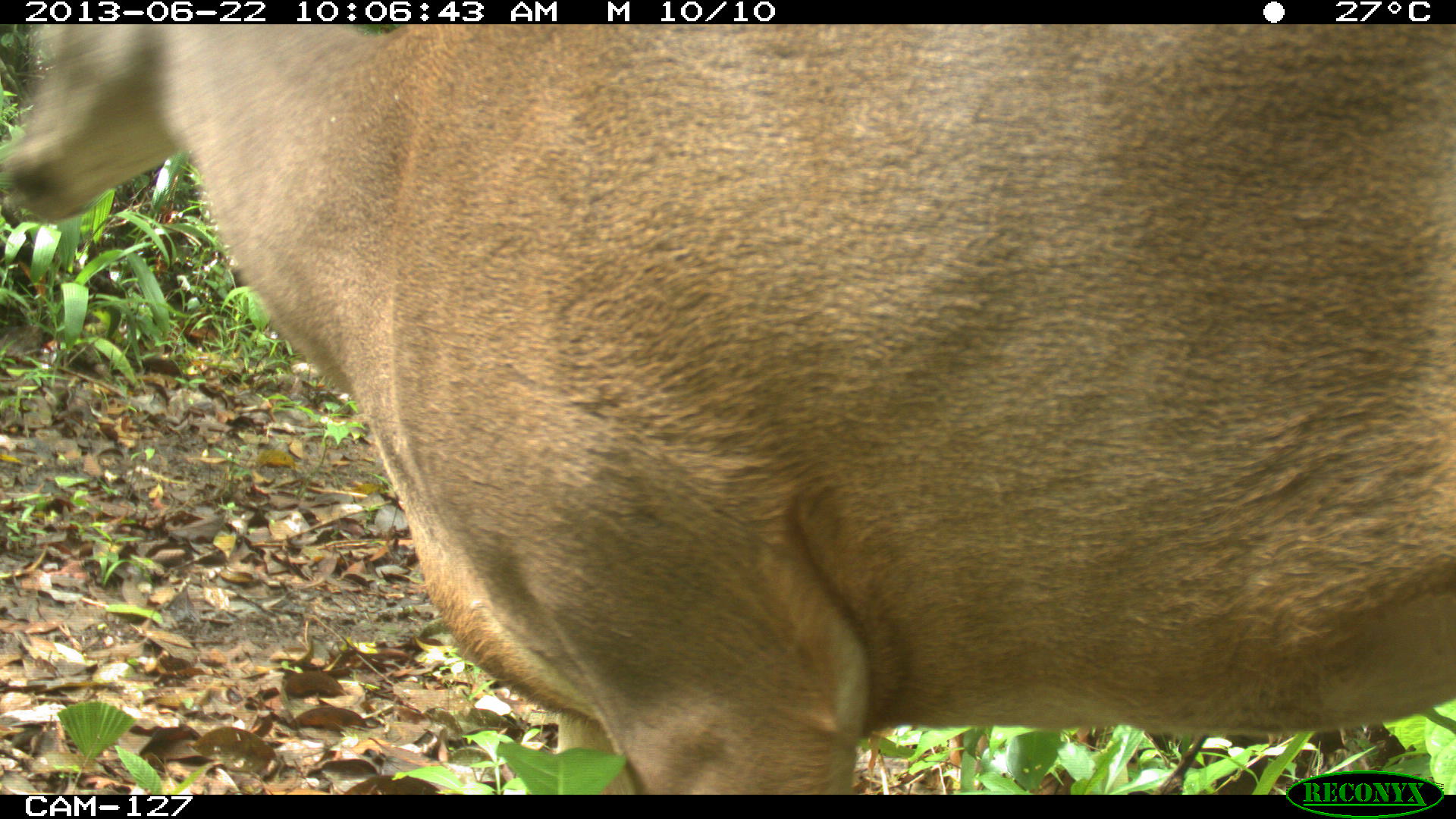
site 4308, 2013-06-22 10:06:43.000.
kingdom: Animalia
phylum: Chordata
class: Mammalia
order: Artiodactyla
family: Cervidae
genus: Odocoileus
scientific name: Odocoileus virginianus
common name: white-tailed deer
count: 1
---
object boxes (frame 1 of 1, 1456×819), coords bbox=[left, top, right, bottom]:
odocoileus virginianus: bbox=[1, 24, 1456, 790]